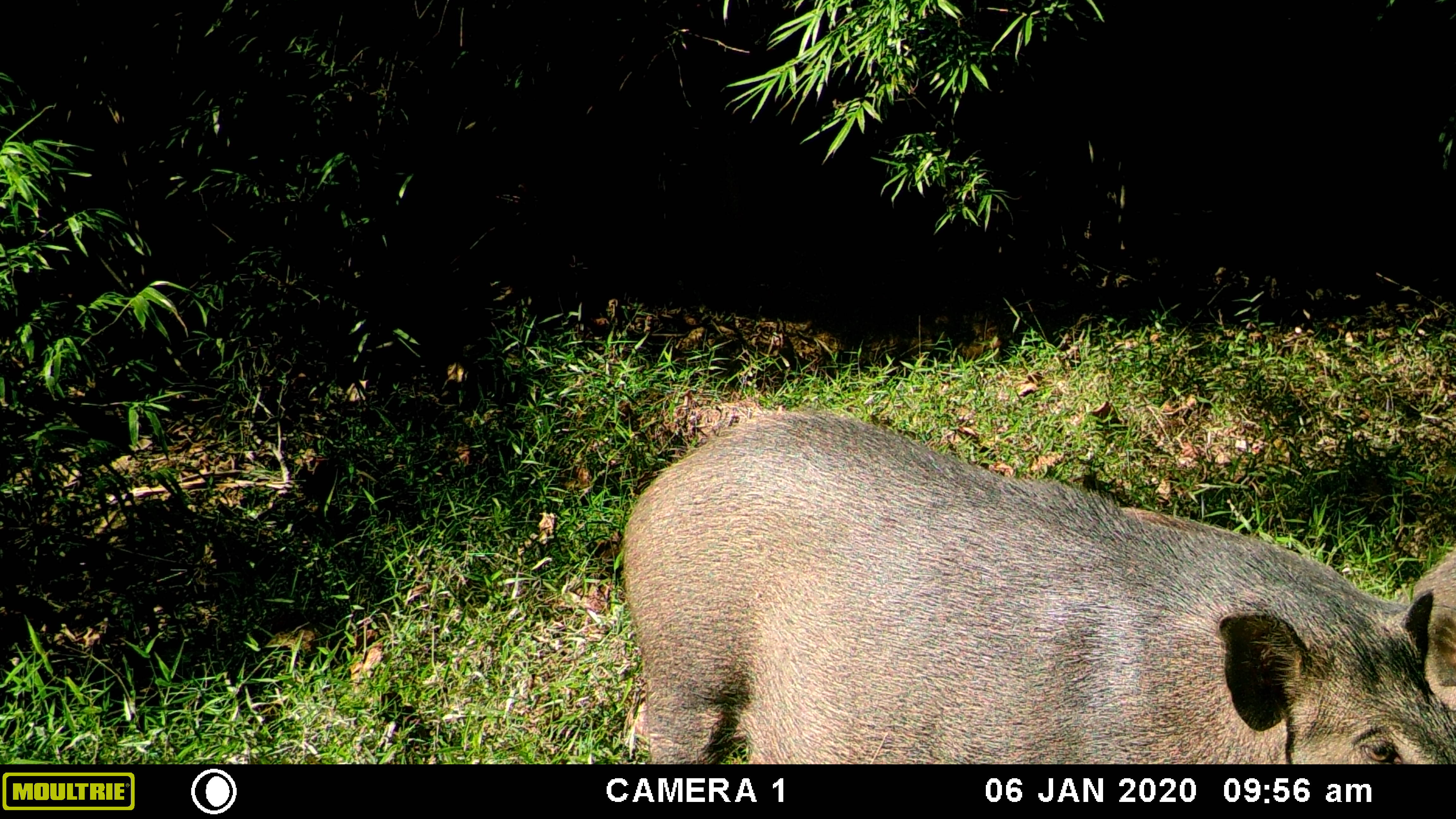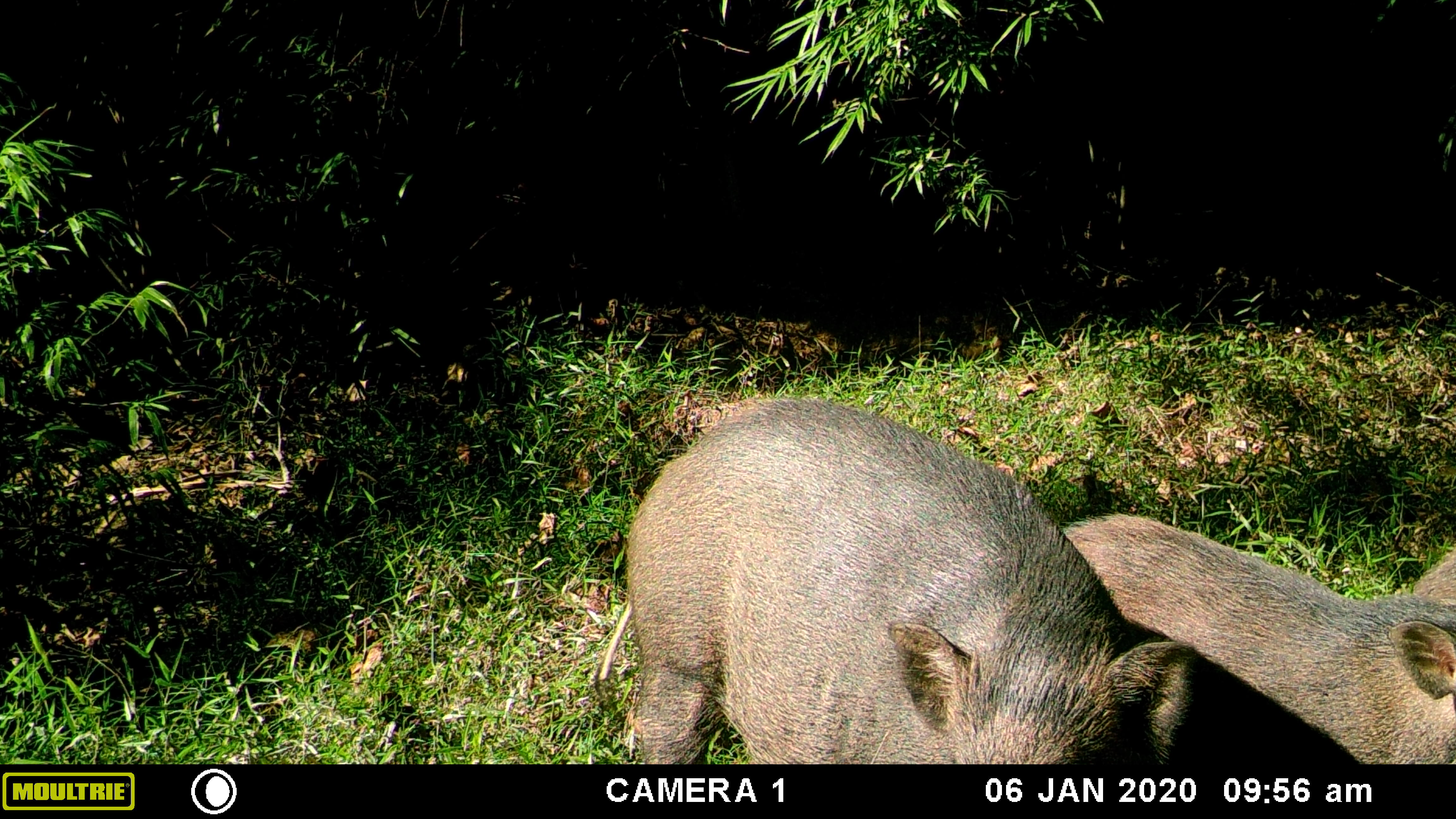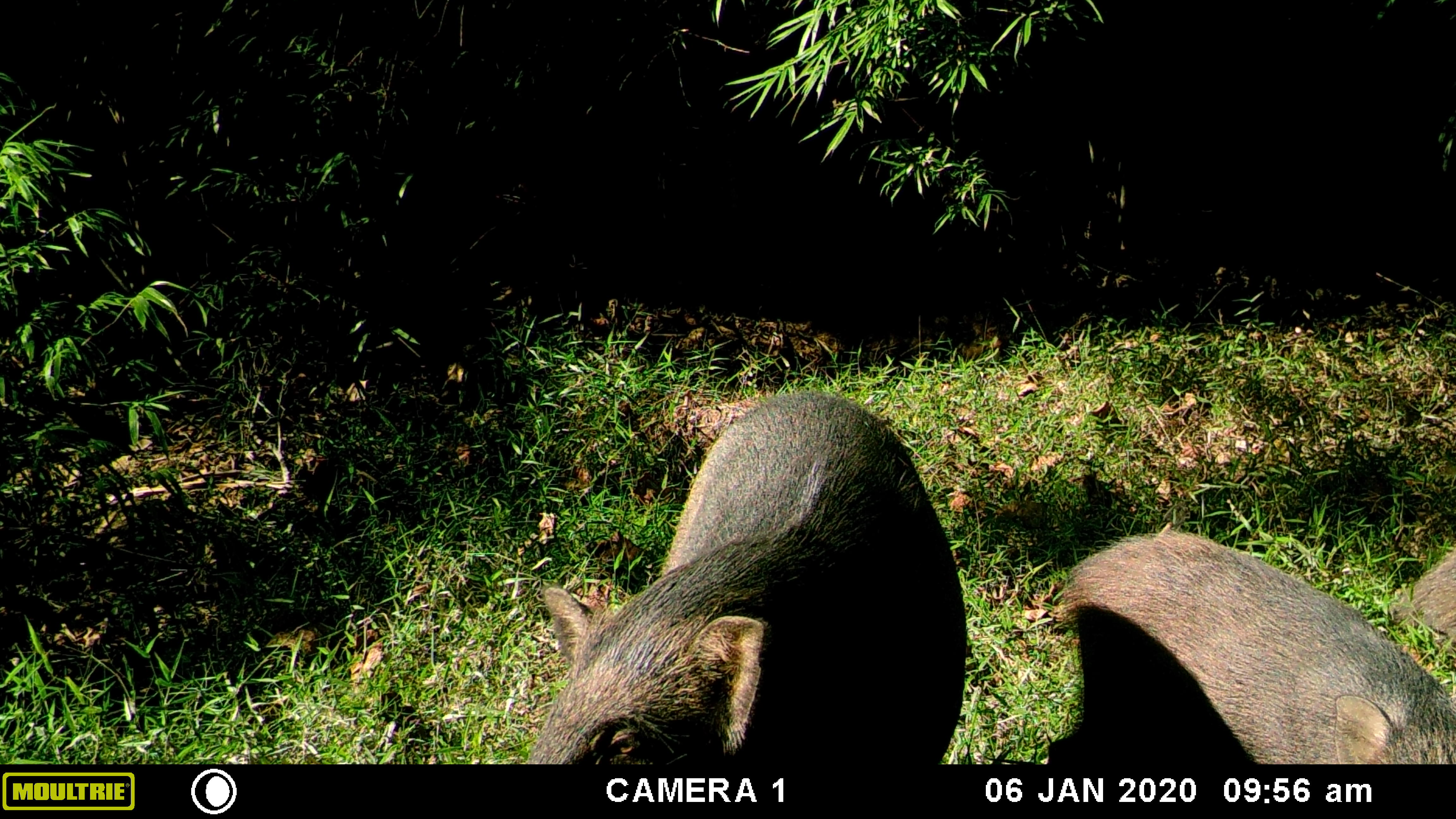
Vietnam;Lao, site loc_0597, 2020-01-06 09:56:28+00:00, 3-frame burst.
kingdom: Animalia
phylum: Chordata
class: Mammalia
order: Artiodactyla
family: Suidae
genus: Sus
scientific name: Sus scrofa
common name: eurasian wild pig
Eurasian wild pig (Sus scrofa). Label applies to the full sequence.